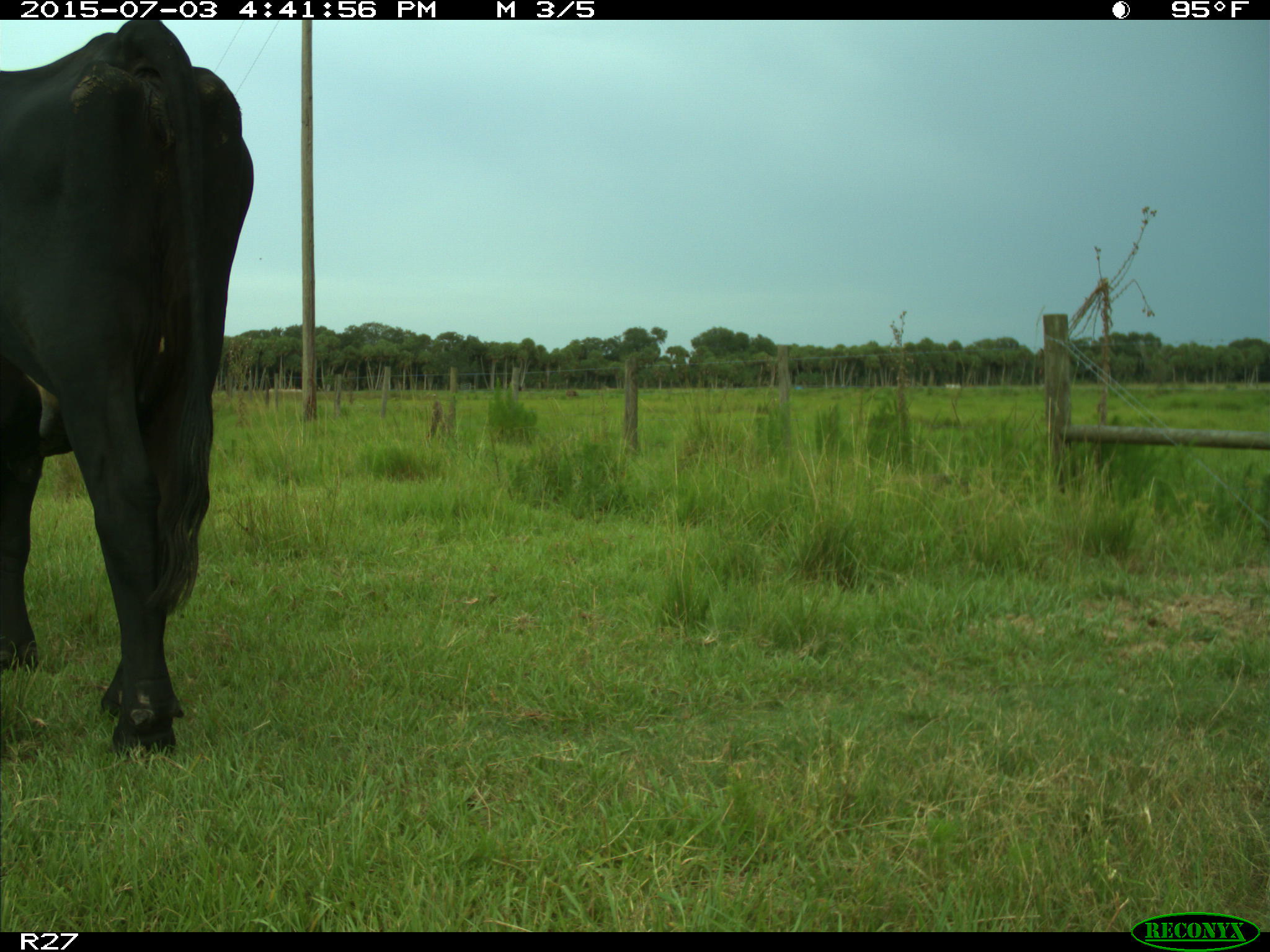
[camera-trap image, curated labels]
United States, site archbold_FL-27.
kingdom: Animalia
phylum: Chordata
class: Mammalia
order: Artiodactyla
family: Bovidae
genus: Bos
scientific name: Bos taurus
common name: domestic cow